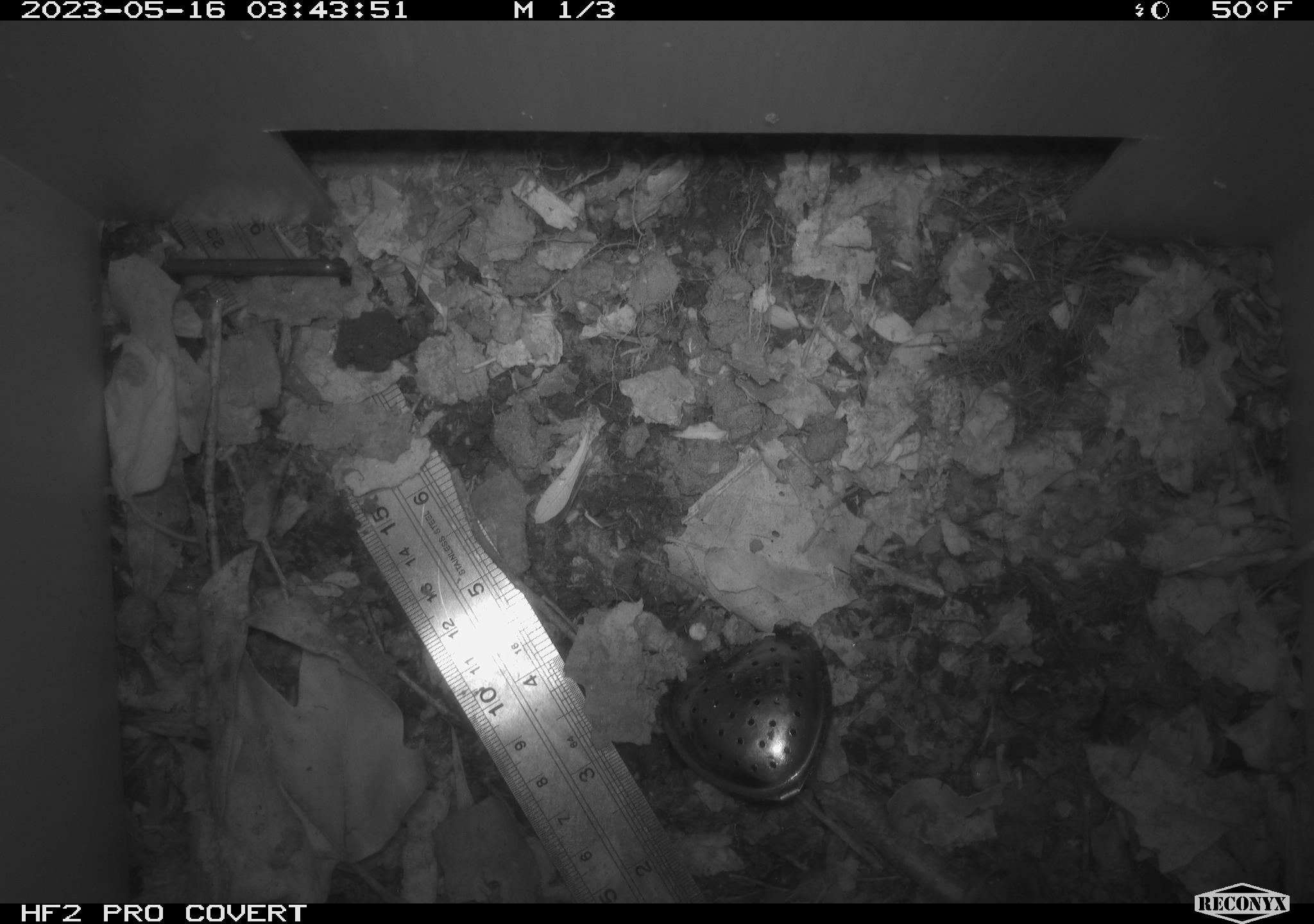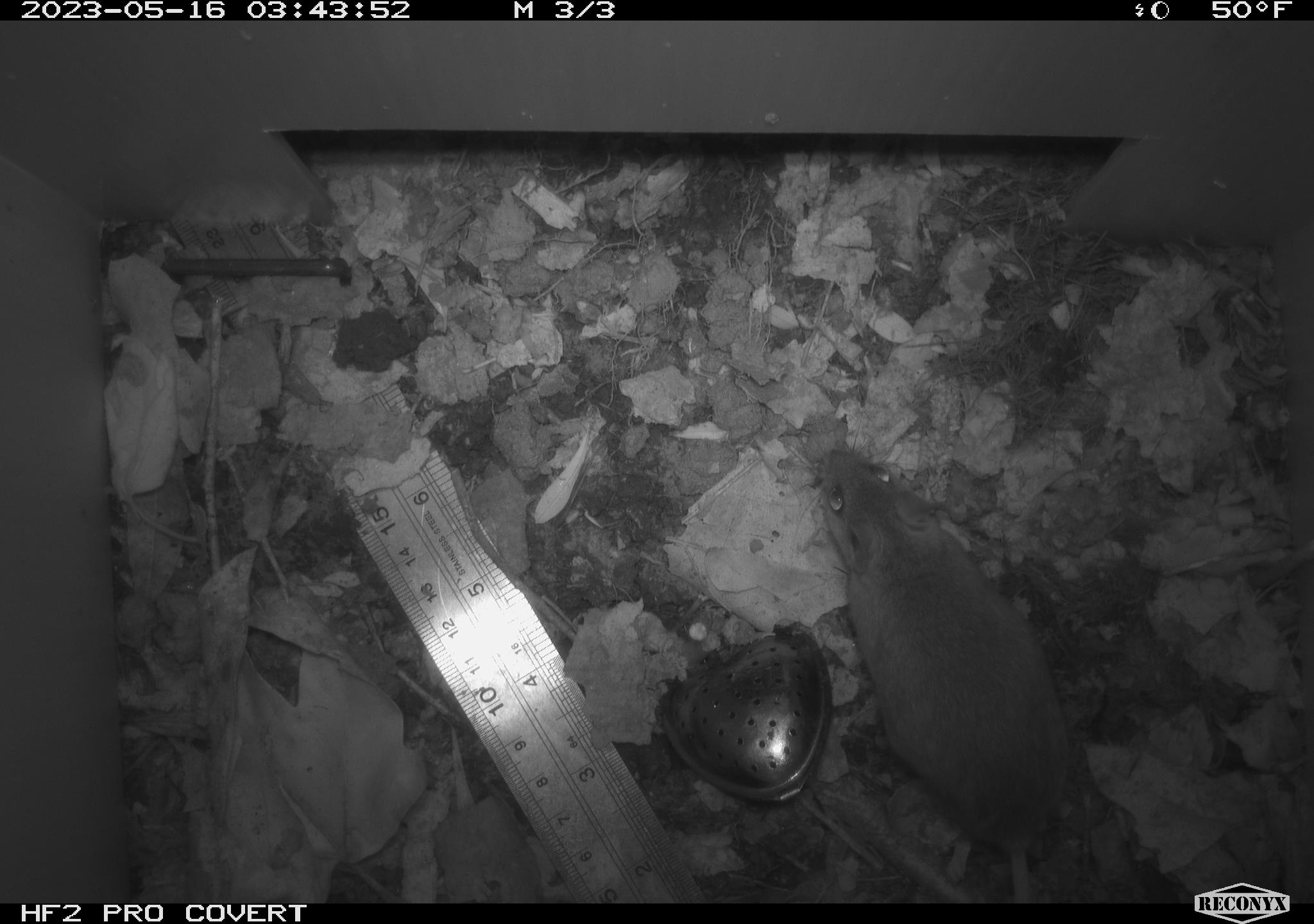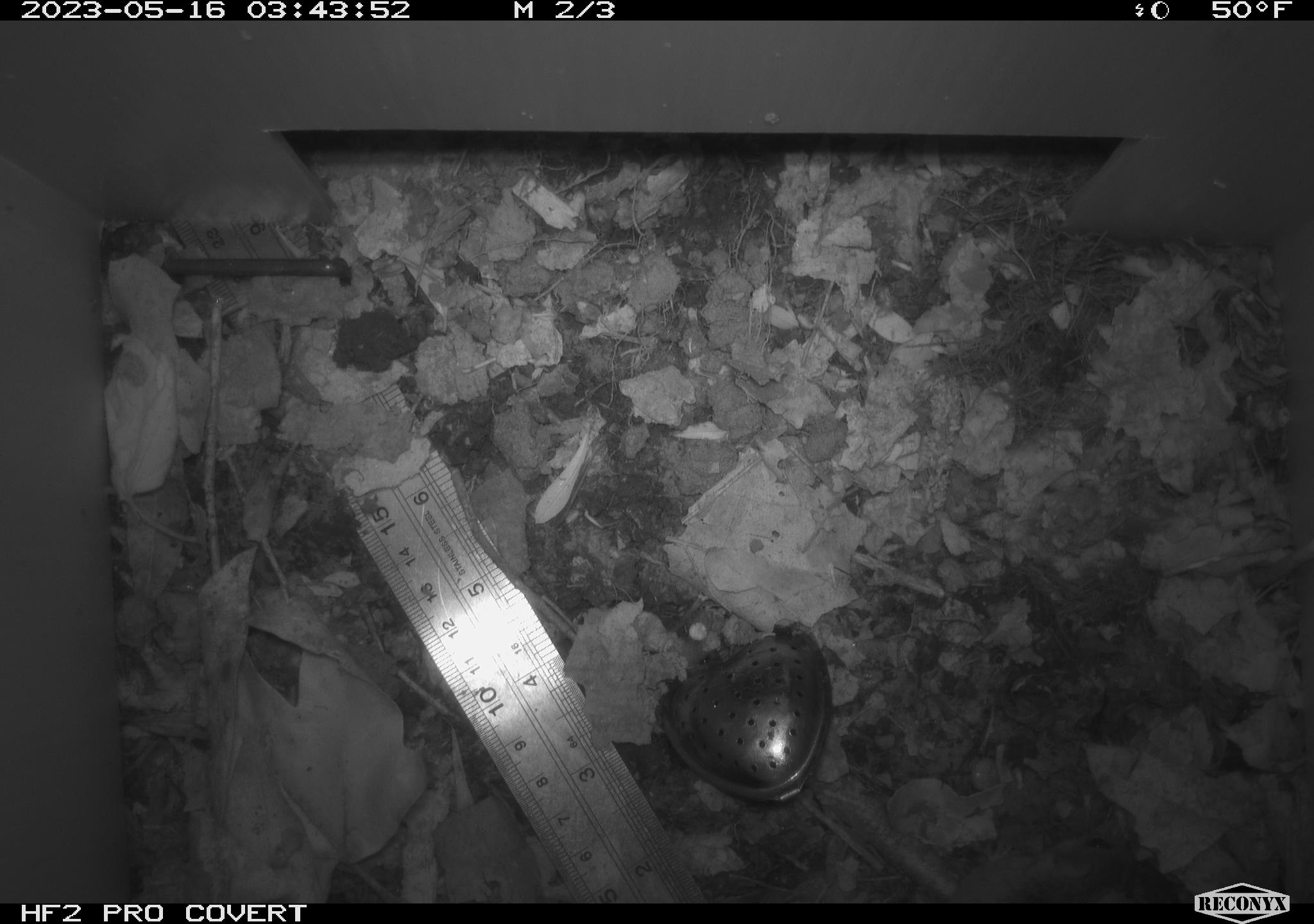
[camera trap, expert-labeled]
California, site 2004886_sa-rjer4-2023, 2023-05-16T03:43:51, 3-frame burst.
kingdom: Animalia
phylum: Chordata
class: Mammalia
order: Rodentia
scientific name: Rodentia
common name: mouse species